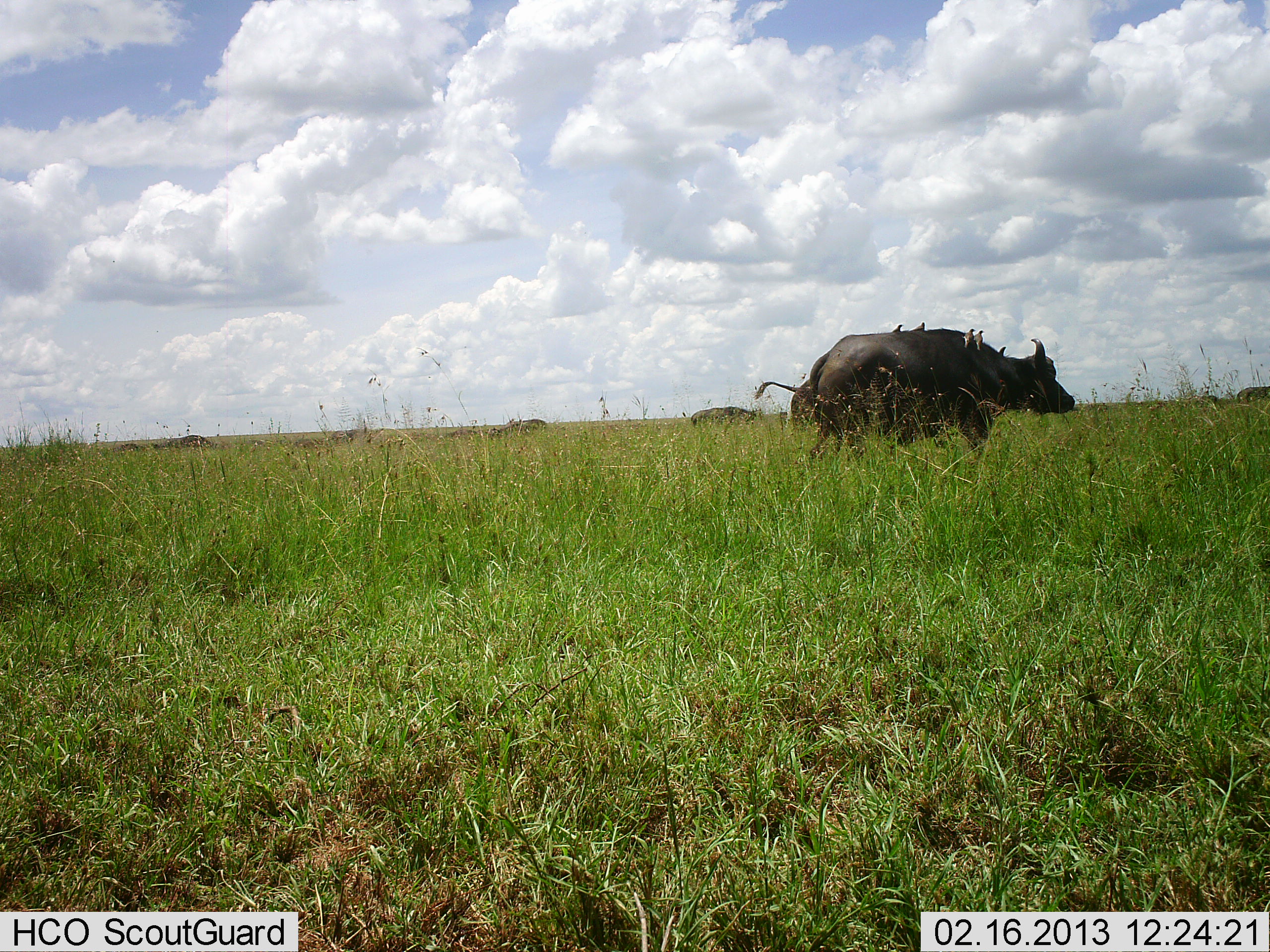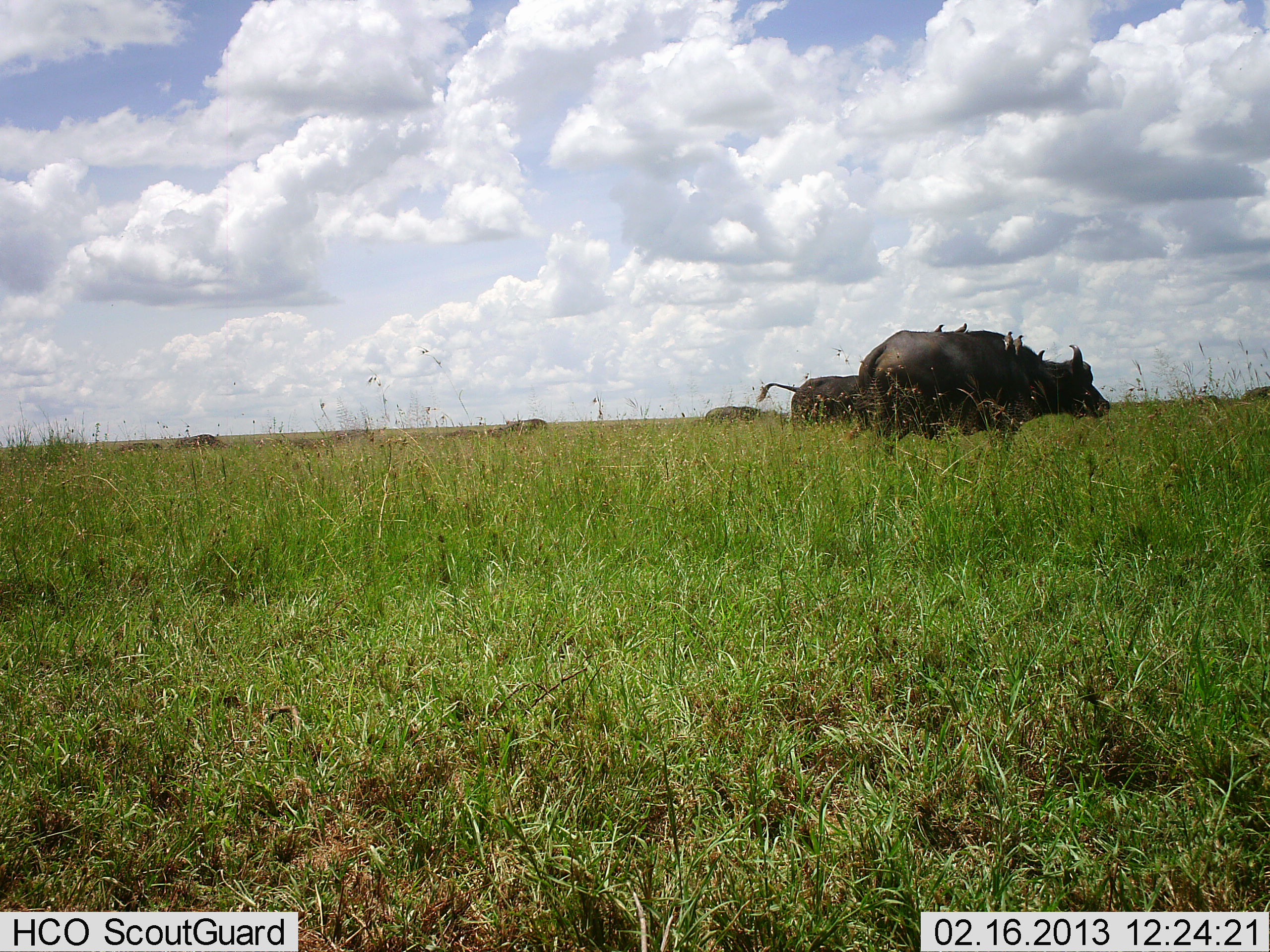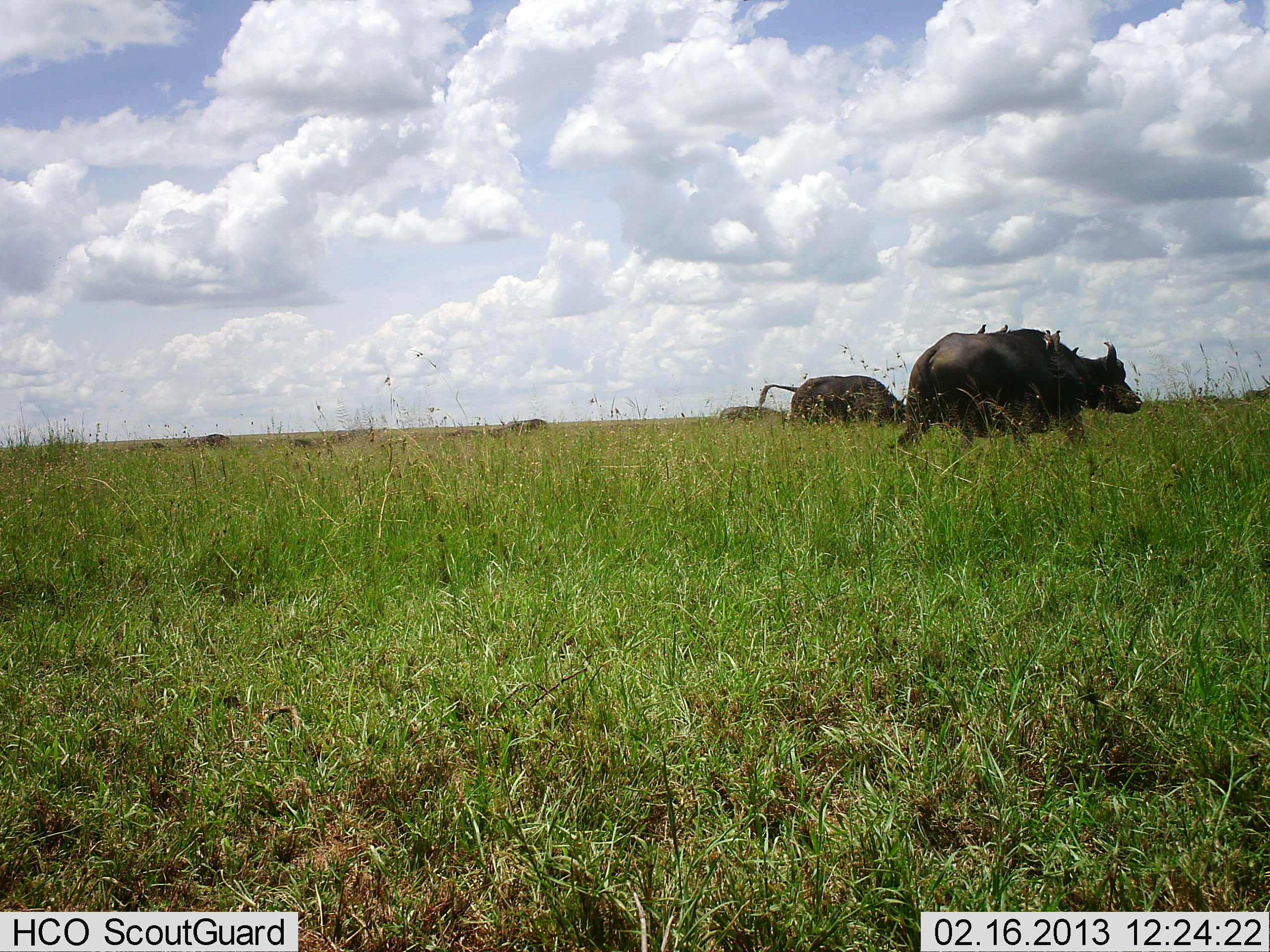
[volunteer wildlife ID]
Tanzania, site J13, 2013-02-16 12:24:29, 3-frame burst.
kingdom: Animalia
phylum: Chordata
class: Mammalia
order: Artiodactyla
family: Bovidae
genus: Syncerus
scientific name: Syncerus caffer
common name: cape buffalo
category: buffalo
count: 8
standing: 29%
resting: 0%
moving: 91%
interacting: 0%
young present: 0%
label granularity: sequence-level